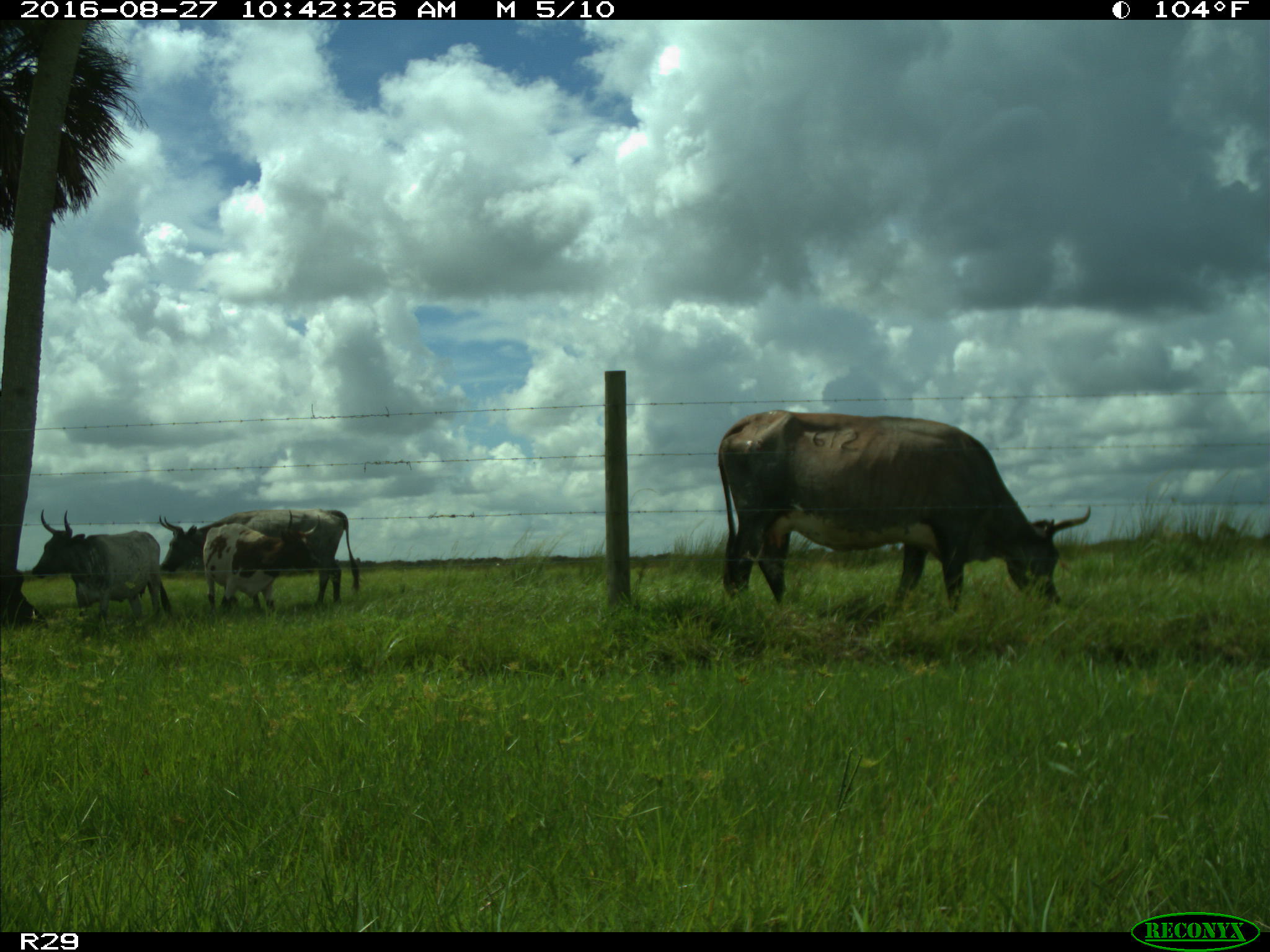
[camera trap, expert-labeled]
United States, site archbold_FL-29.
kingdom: Animalia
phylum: Chordata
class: Mammalia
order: Artiodactyla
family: Bovidae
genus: Bos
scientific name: Bos taurus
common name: domestic cow